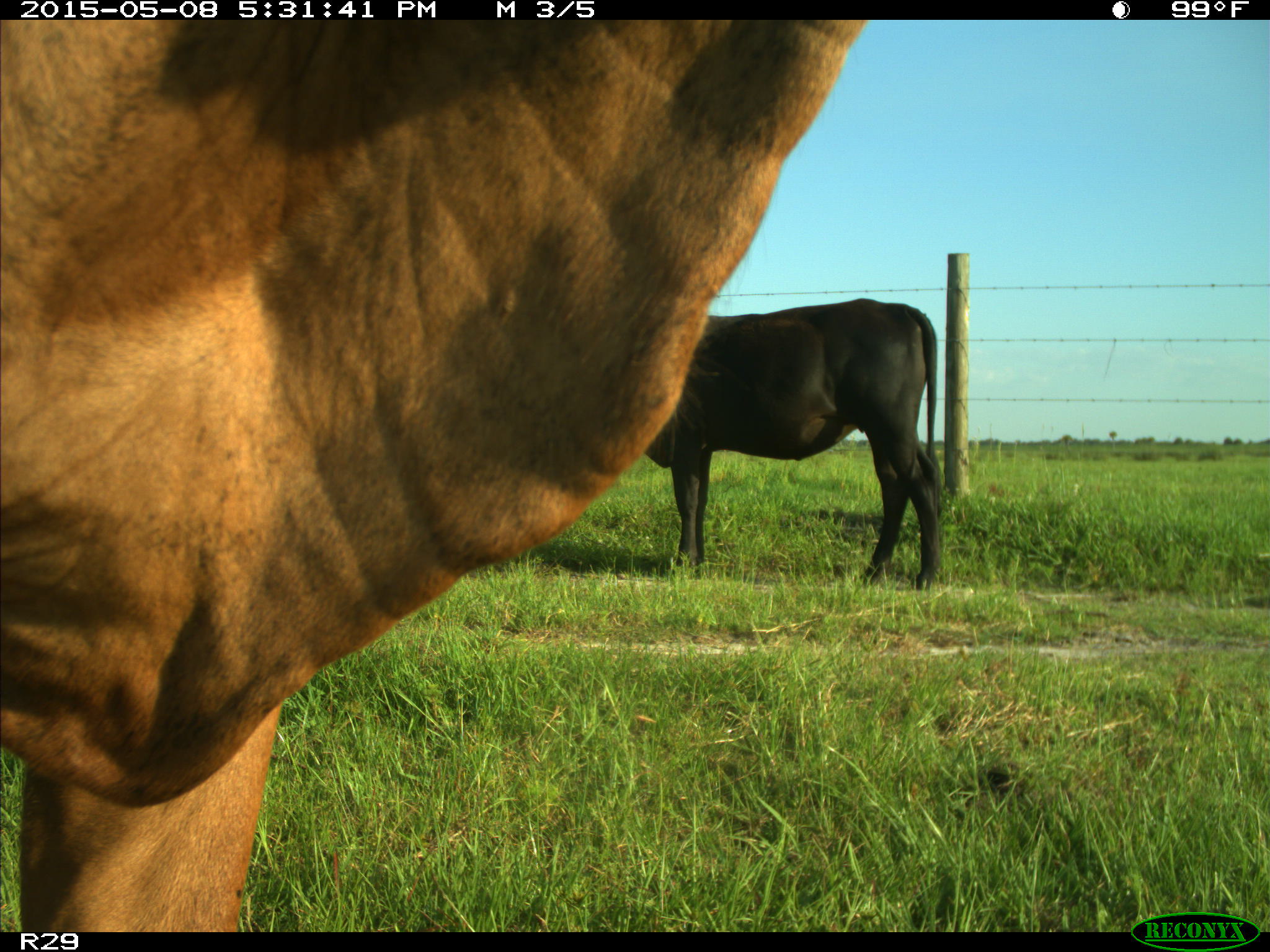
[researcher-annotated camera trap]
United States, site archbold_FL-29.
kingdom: Animalia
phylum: Chordata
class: Mammalia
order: Artiodactyla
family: Bovidae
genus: Bos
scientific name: Bos taurus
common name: domestic cow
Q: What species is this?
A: Bos taurus (domestic cow).